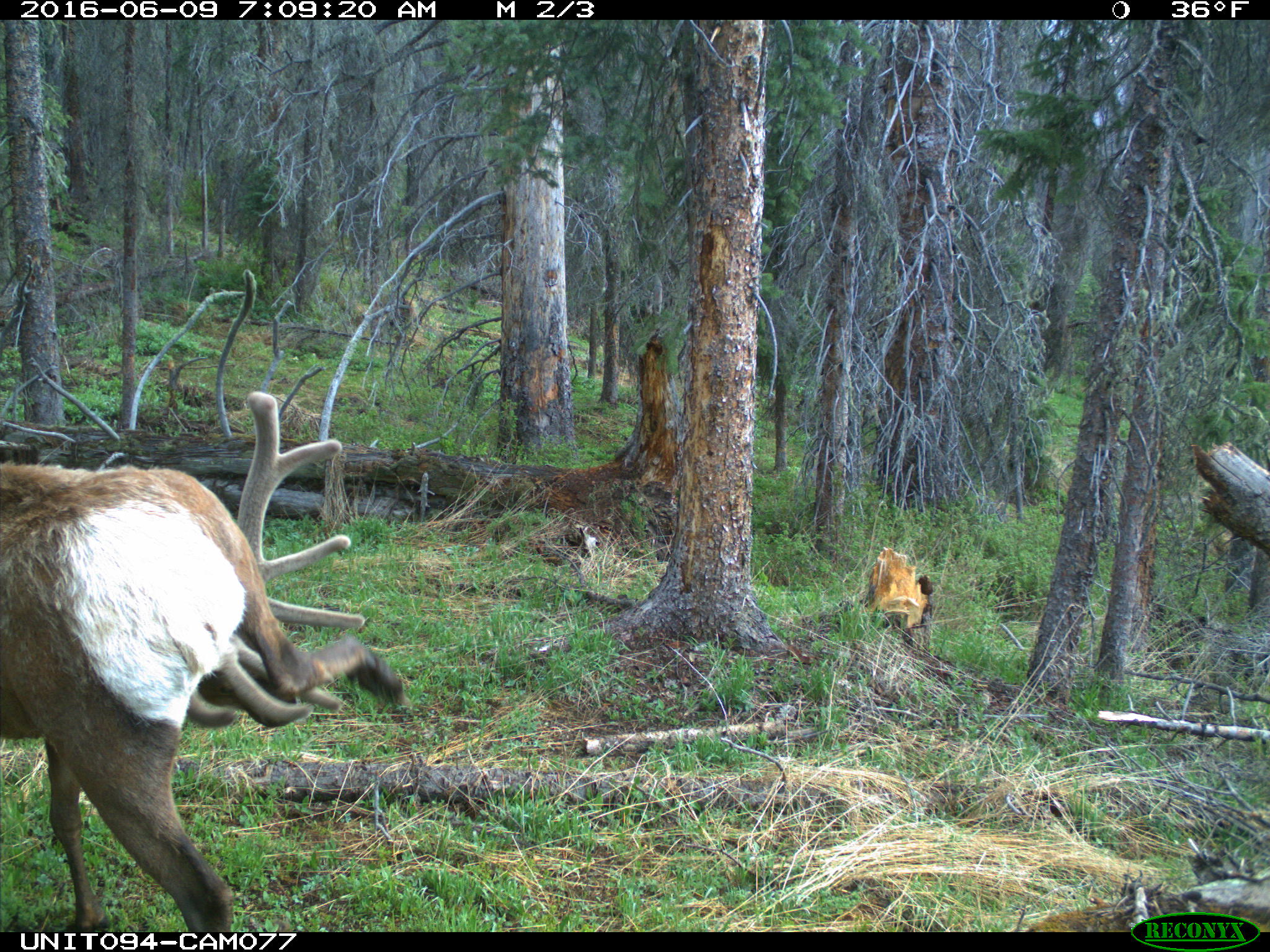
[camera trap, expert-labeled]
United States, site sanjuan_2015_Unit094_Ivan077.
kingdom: Animalia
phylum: Chordata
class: Mammalia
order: Artiodactyla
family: Cervidae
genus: Cervus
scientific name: Cervus elaphus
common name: red deer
Cervus elaphus (red deer).